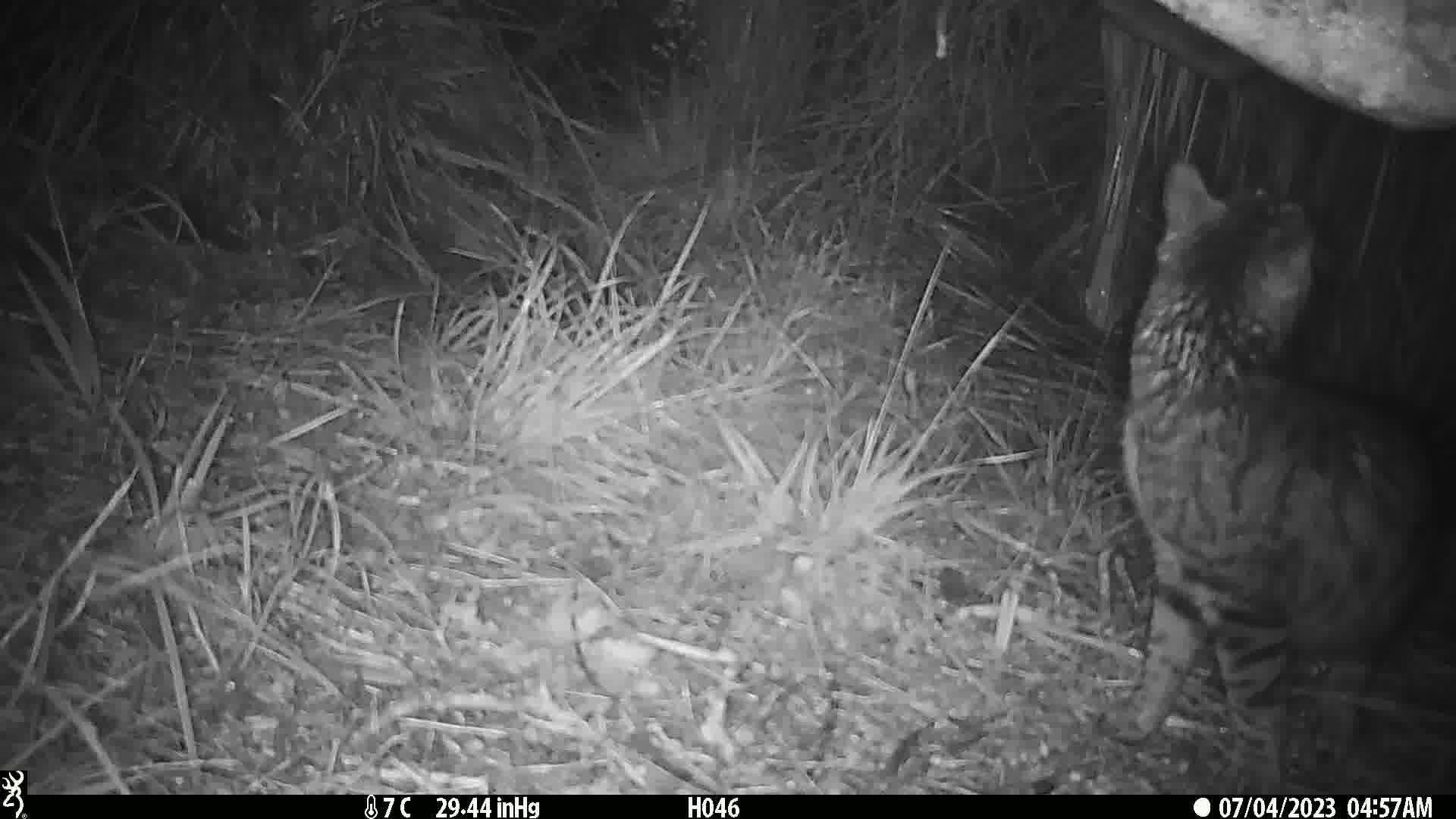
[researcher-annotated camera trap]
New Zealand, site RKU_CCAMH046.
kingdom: Animalia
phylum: Chordata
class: Mammalia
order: Carnivora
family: Felidae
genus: Felis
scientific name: Felis catus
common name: domestic cat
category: cat